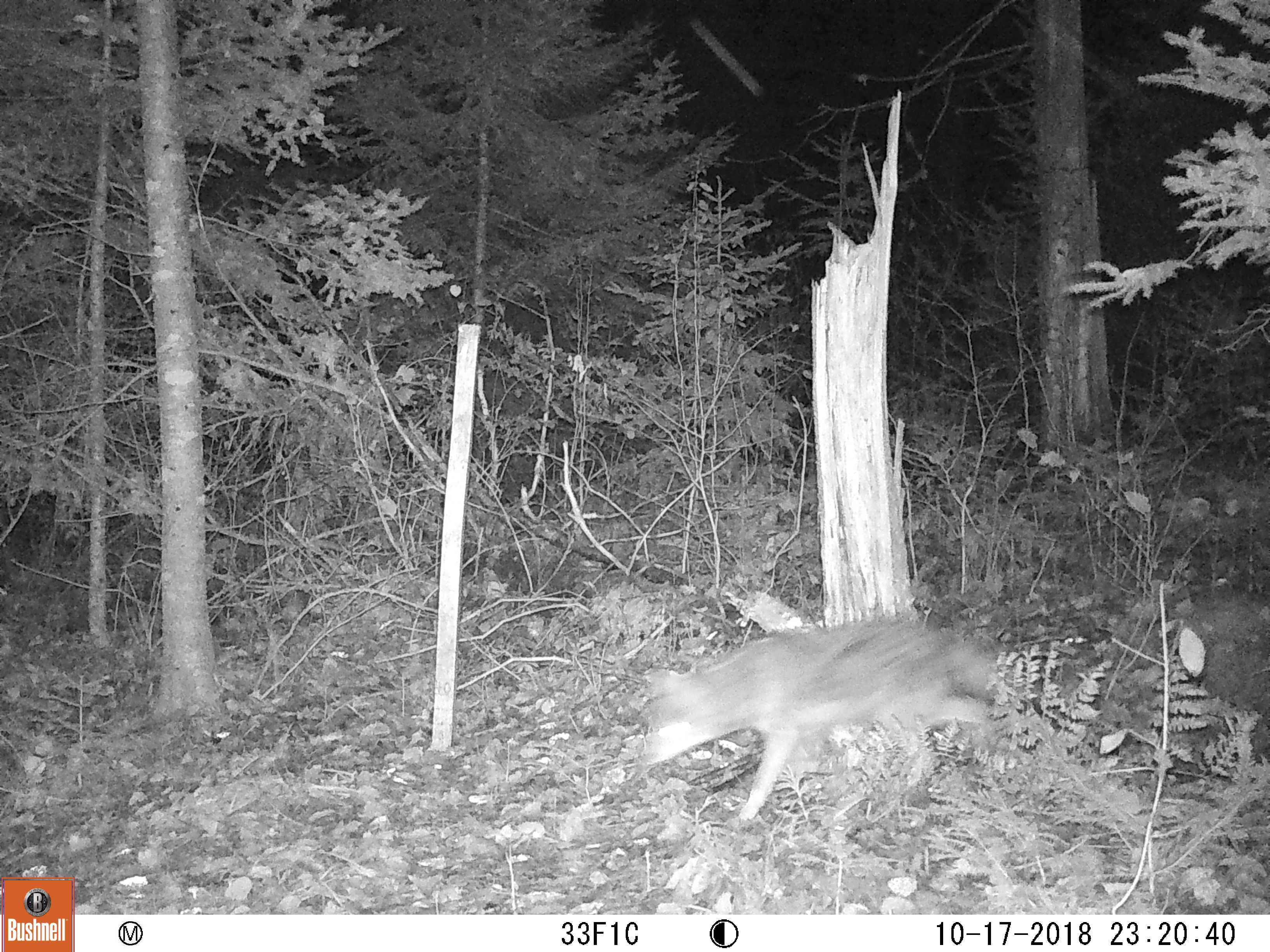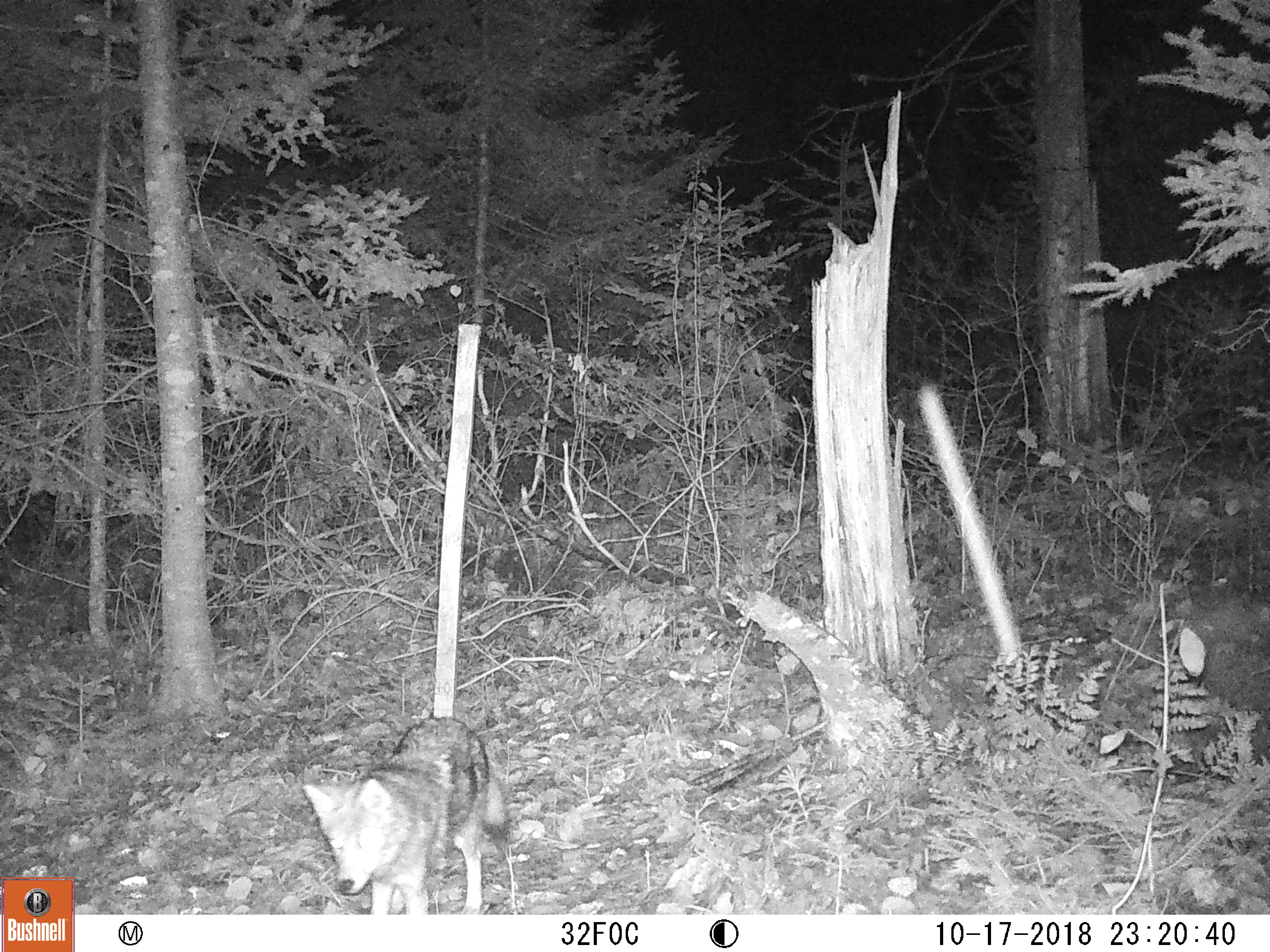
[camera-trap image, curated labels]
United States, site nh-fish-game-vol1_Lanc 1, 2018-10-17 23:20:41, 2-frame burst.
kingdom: Animalia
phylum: Chordata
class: Mammalia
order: Carnivora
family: Canidae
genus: Canis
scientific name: Canis latrans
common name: coyote